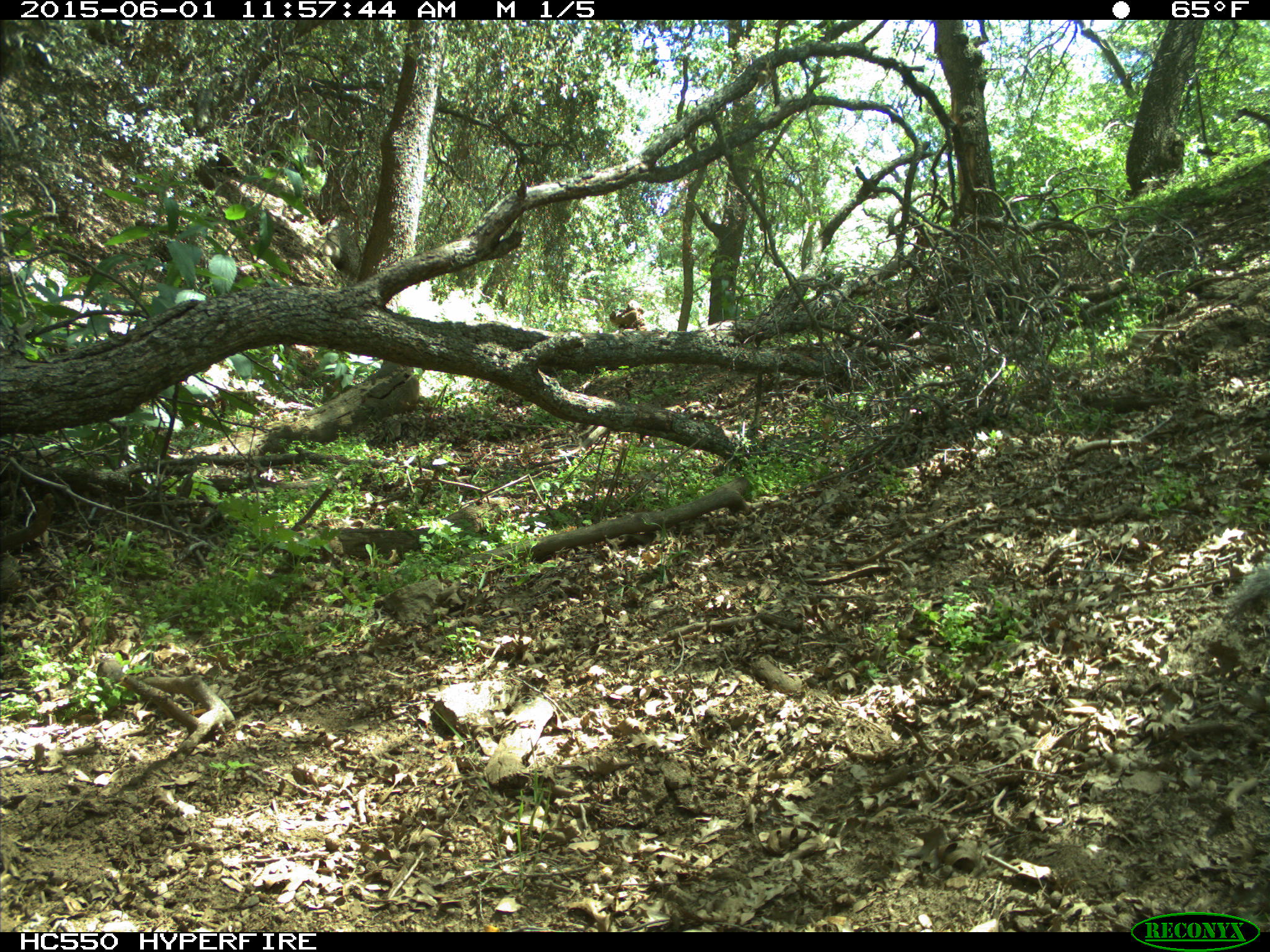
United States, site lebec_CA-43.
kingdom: Animalia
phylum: Chordata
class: Mammalia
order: Rodentia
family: Sciuridae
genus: Sciurus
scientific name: Sciurus carolinensis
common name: eastern gray squirrel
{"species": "Sciurus carolinensis (eastern gray squirrel)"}